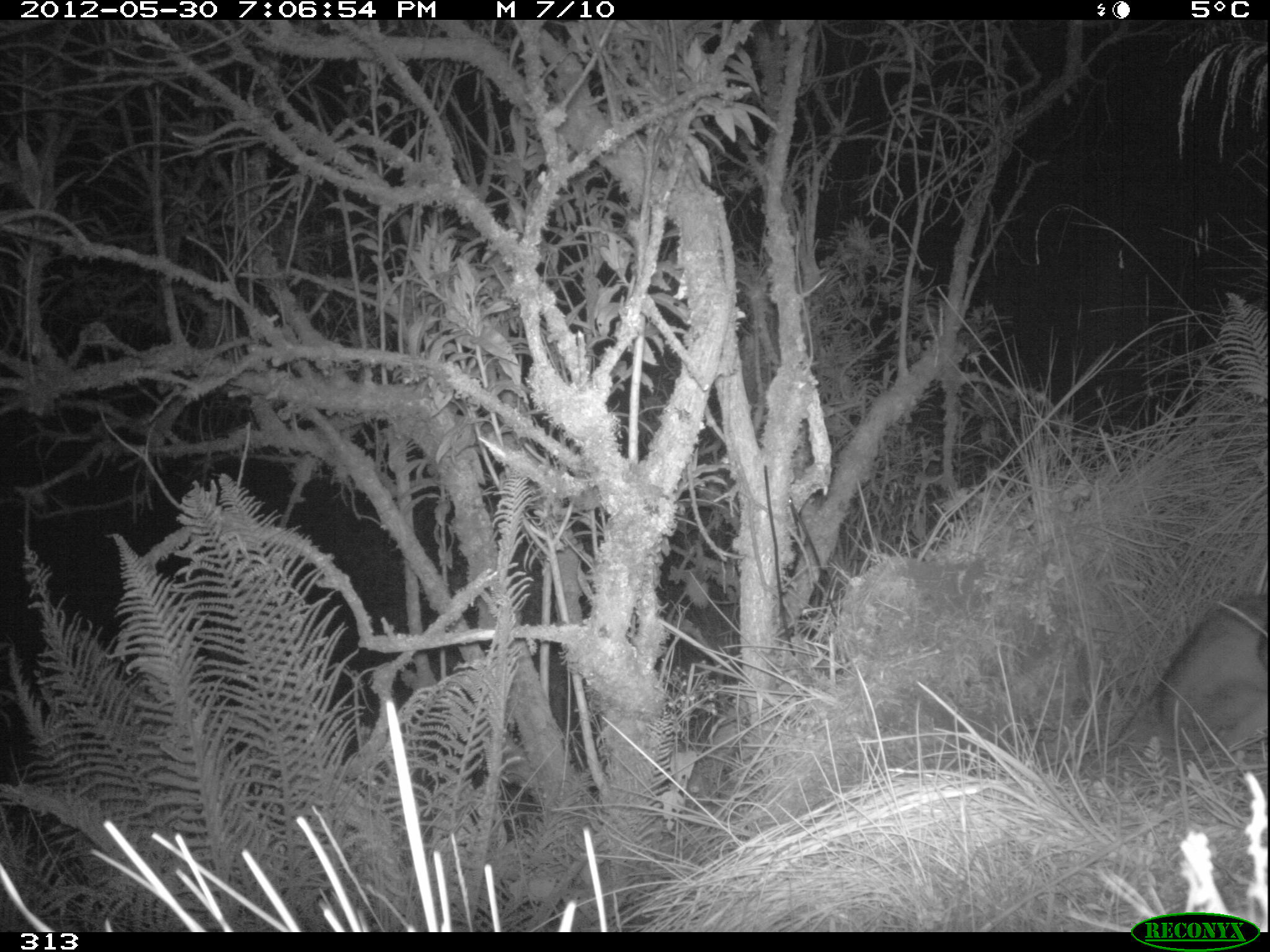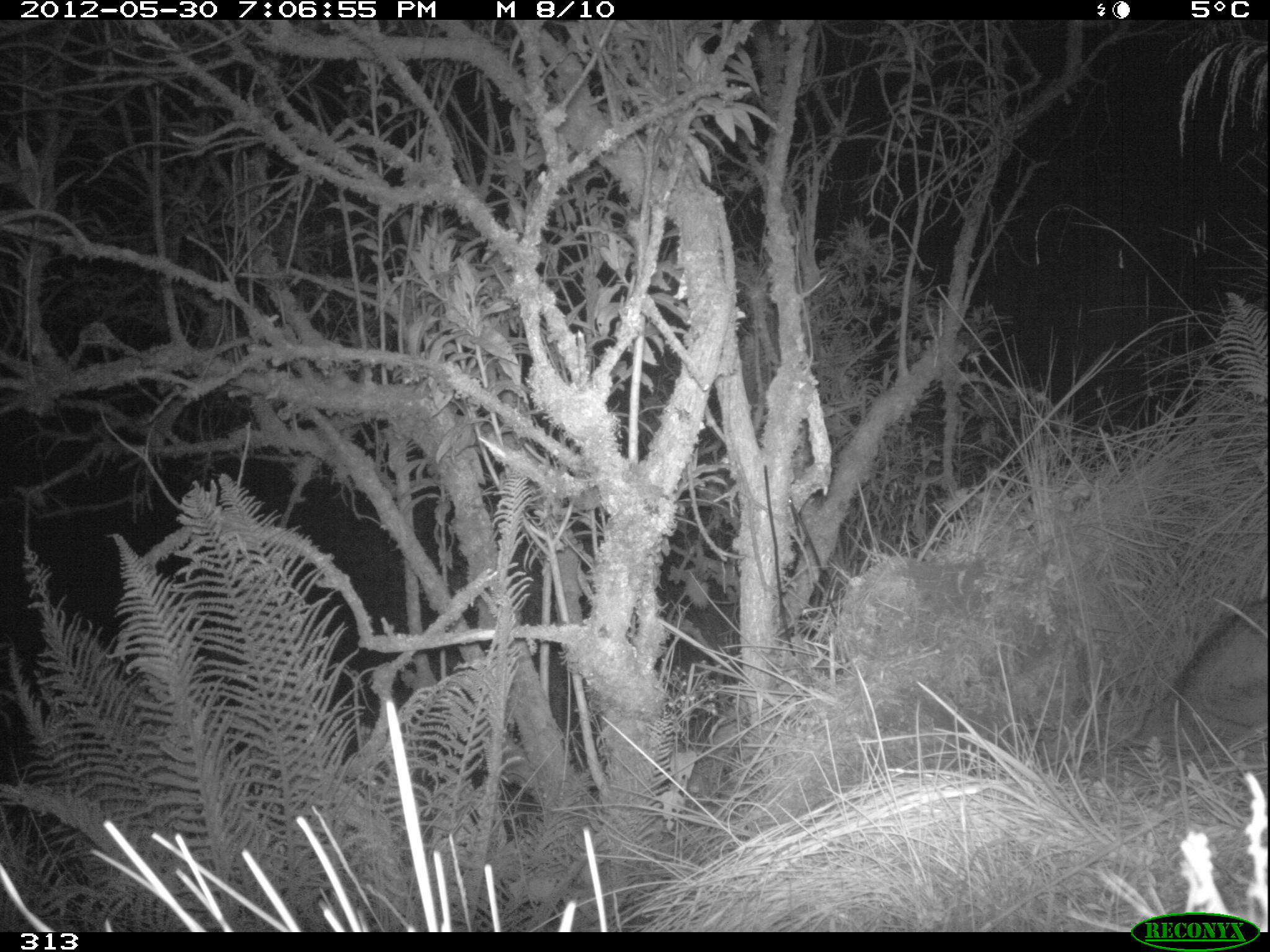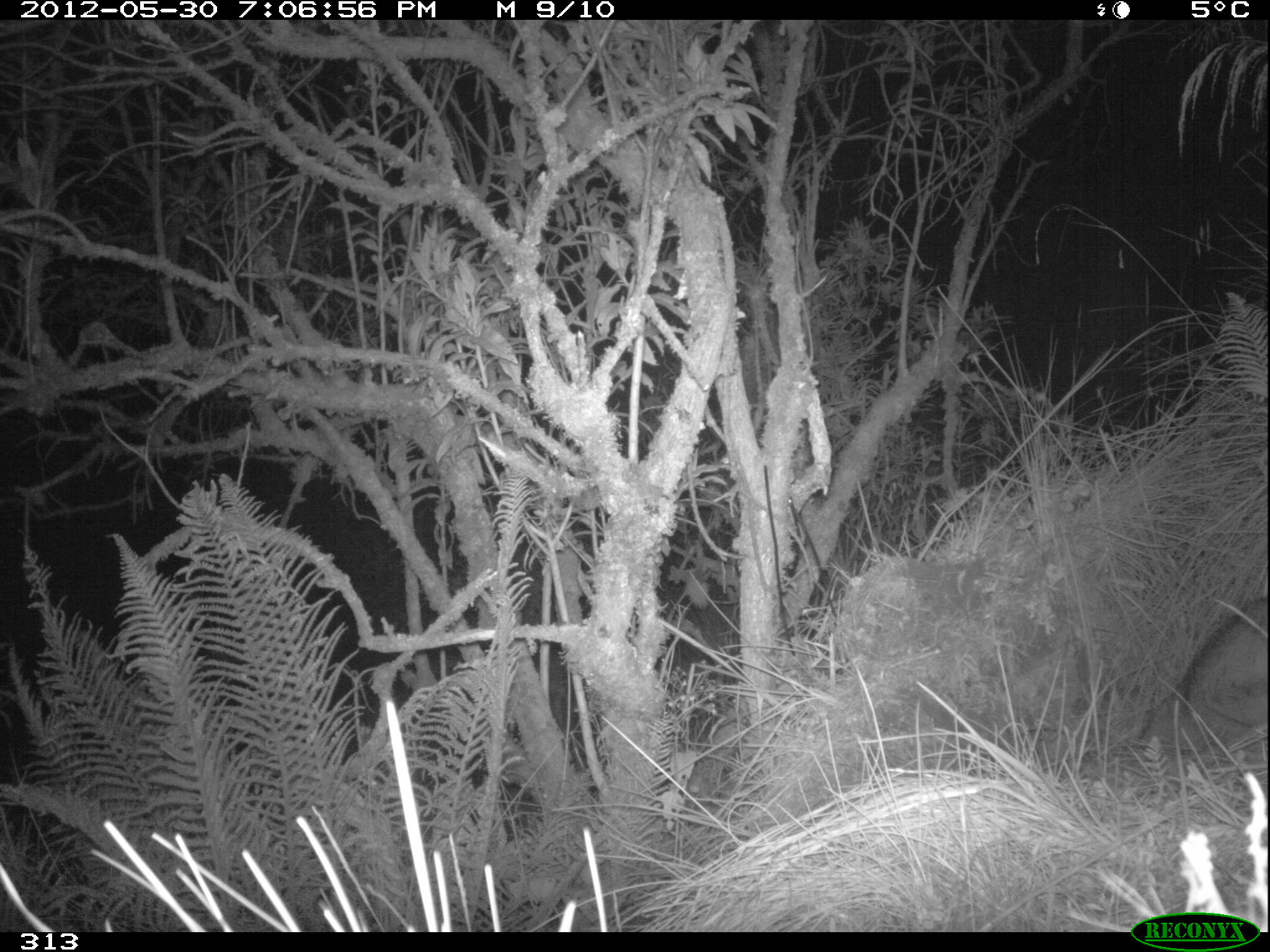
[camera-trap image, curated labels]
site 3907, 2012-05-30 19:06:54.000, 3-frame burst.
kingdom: Animalia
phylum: Chordata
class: Mammalia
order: Carnivora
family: Canidae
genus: Lycalopex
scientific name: Lycalopex culpaeus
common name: culpeo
Lycalopex culpaeus (culpeo).